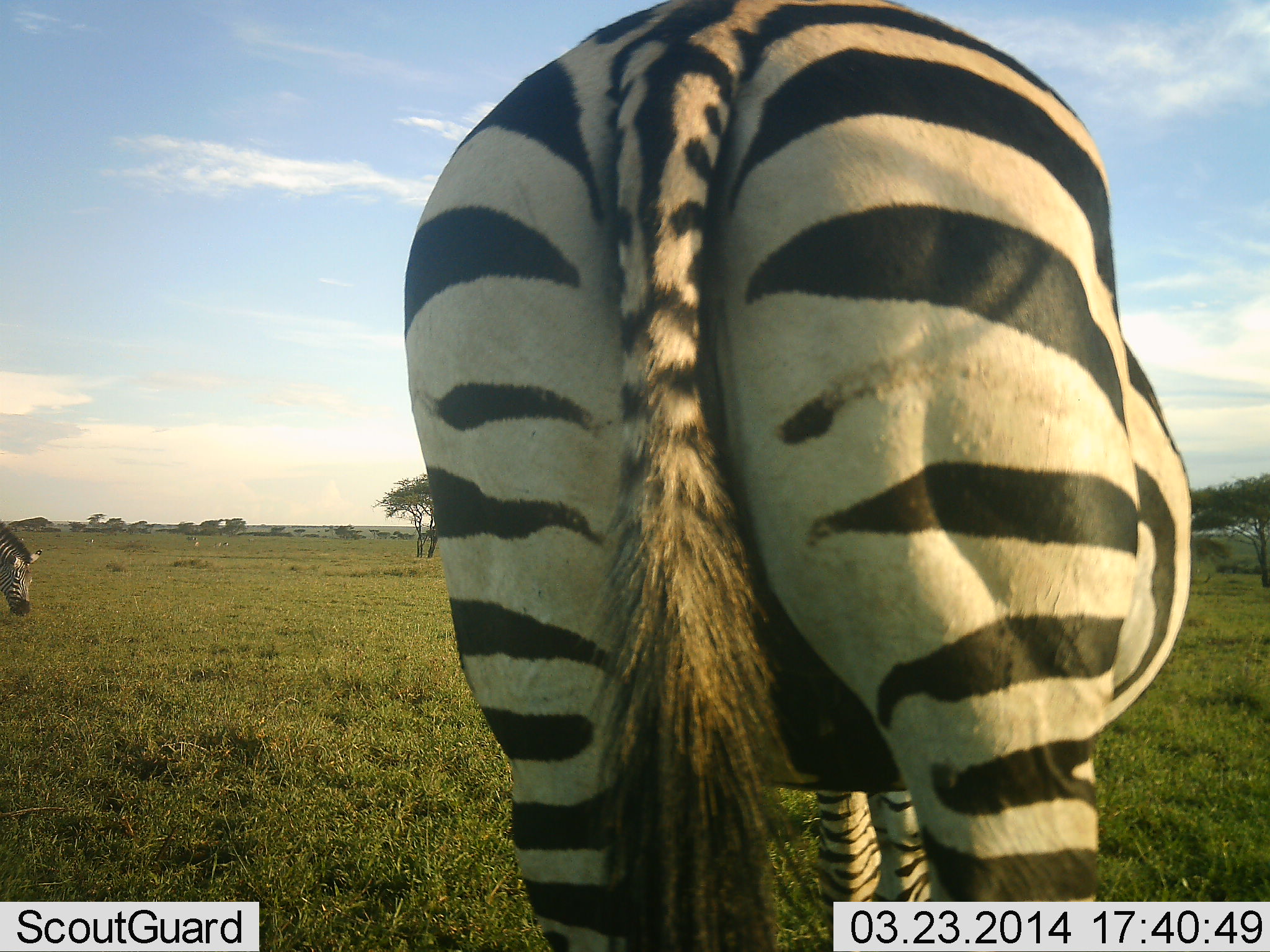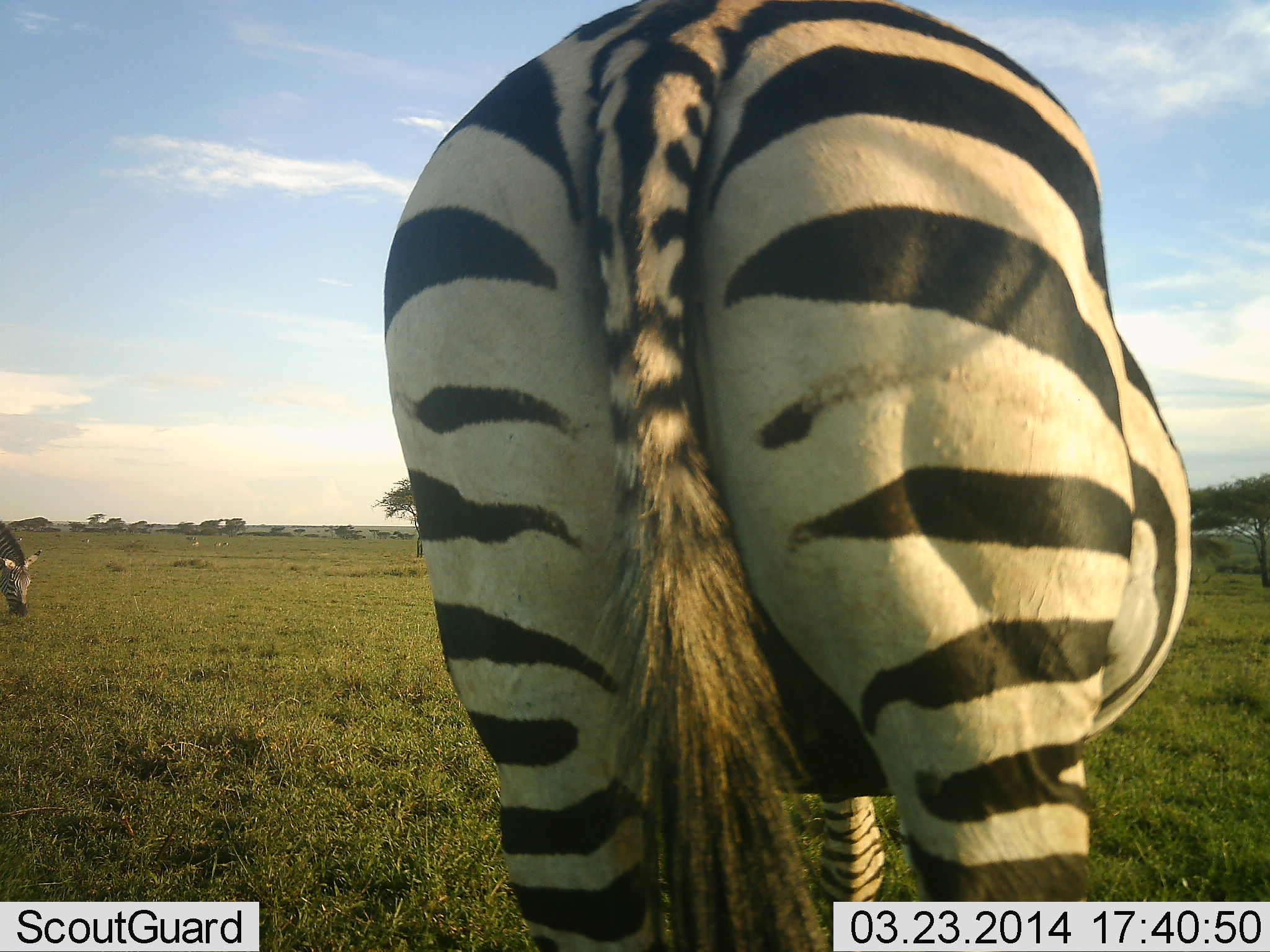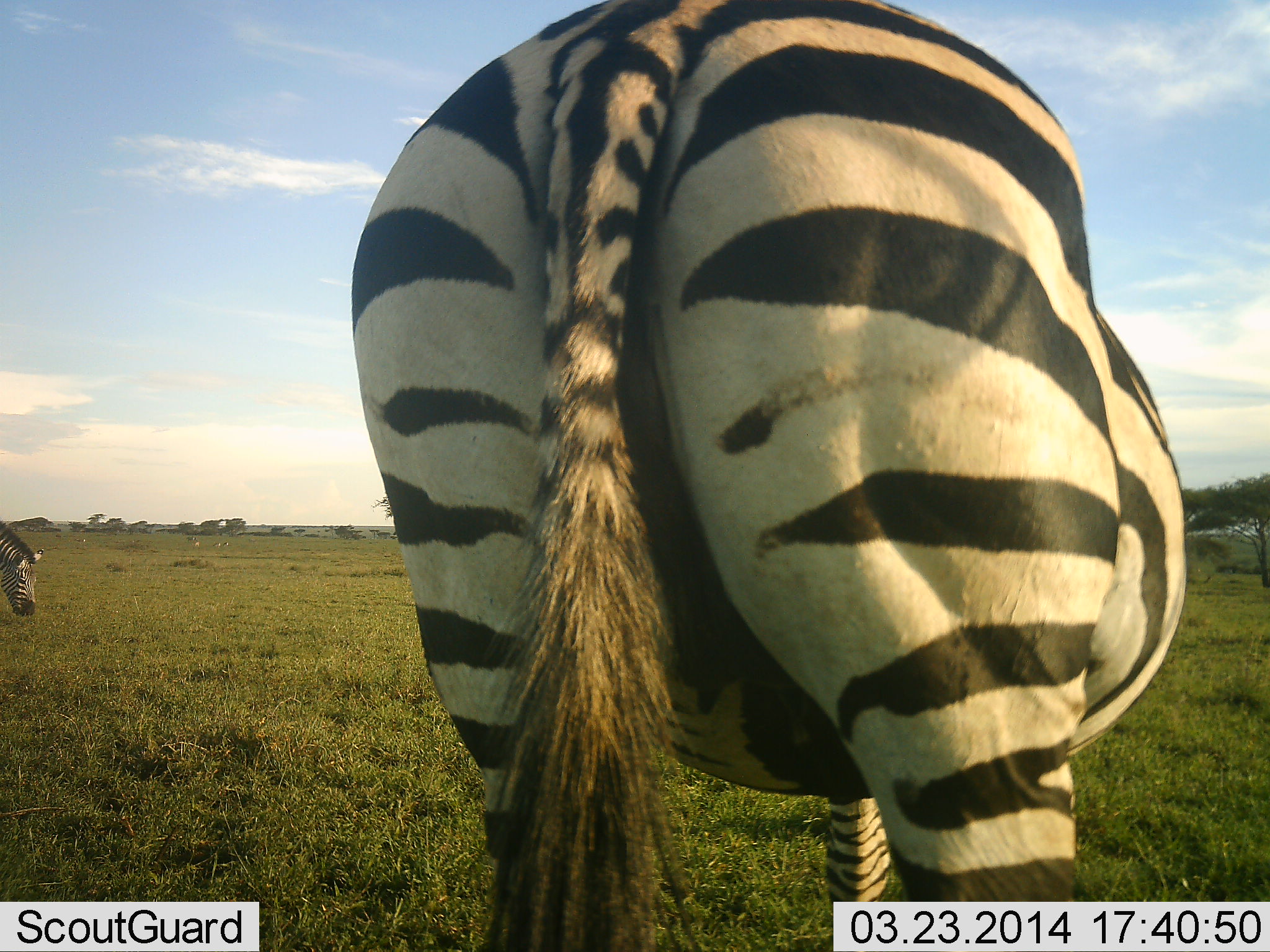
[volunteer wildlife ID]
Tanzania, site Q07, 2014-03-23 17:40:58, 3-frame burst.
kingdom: Animalia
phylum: Chordata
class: Mammalia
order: Perissodactyla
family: Equidae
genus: Equus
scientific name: Equus quagga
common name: plains zebra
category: zebra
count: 2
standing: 50%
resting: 0%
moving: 0%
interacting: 0%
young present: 0%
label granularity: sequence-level